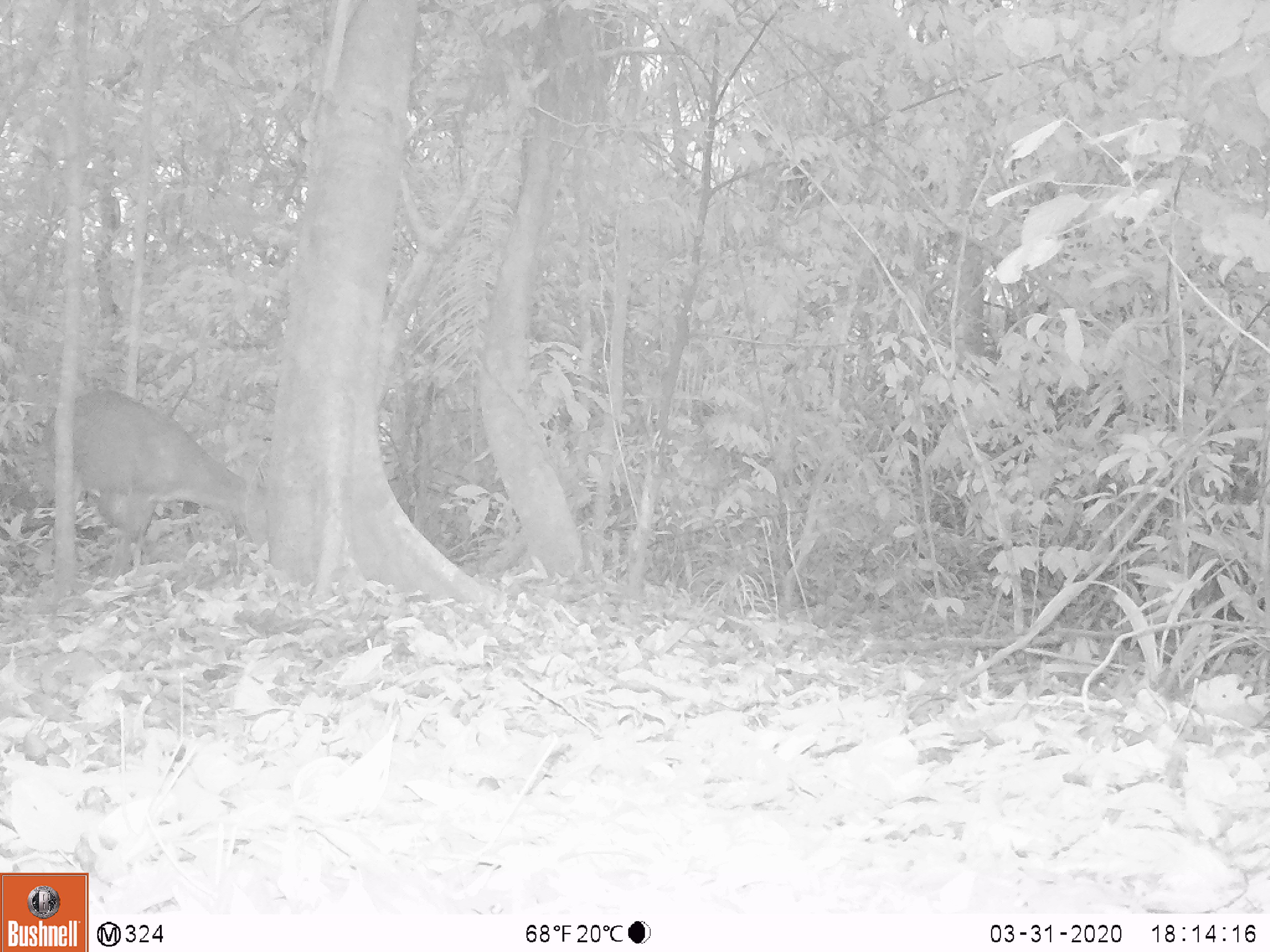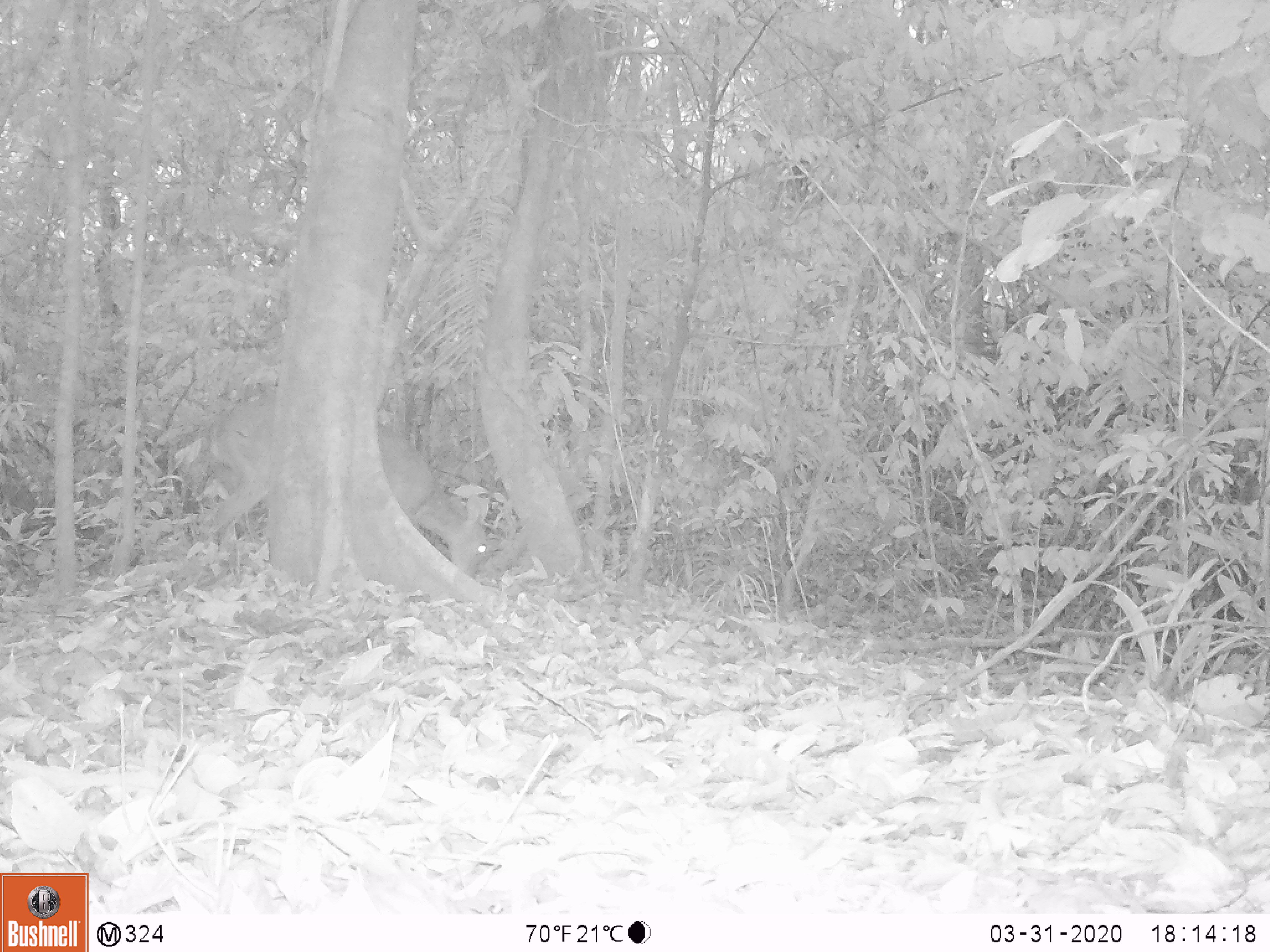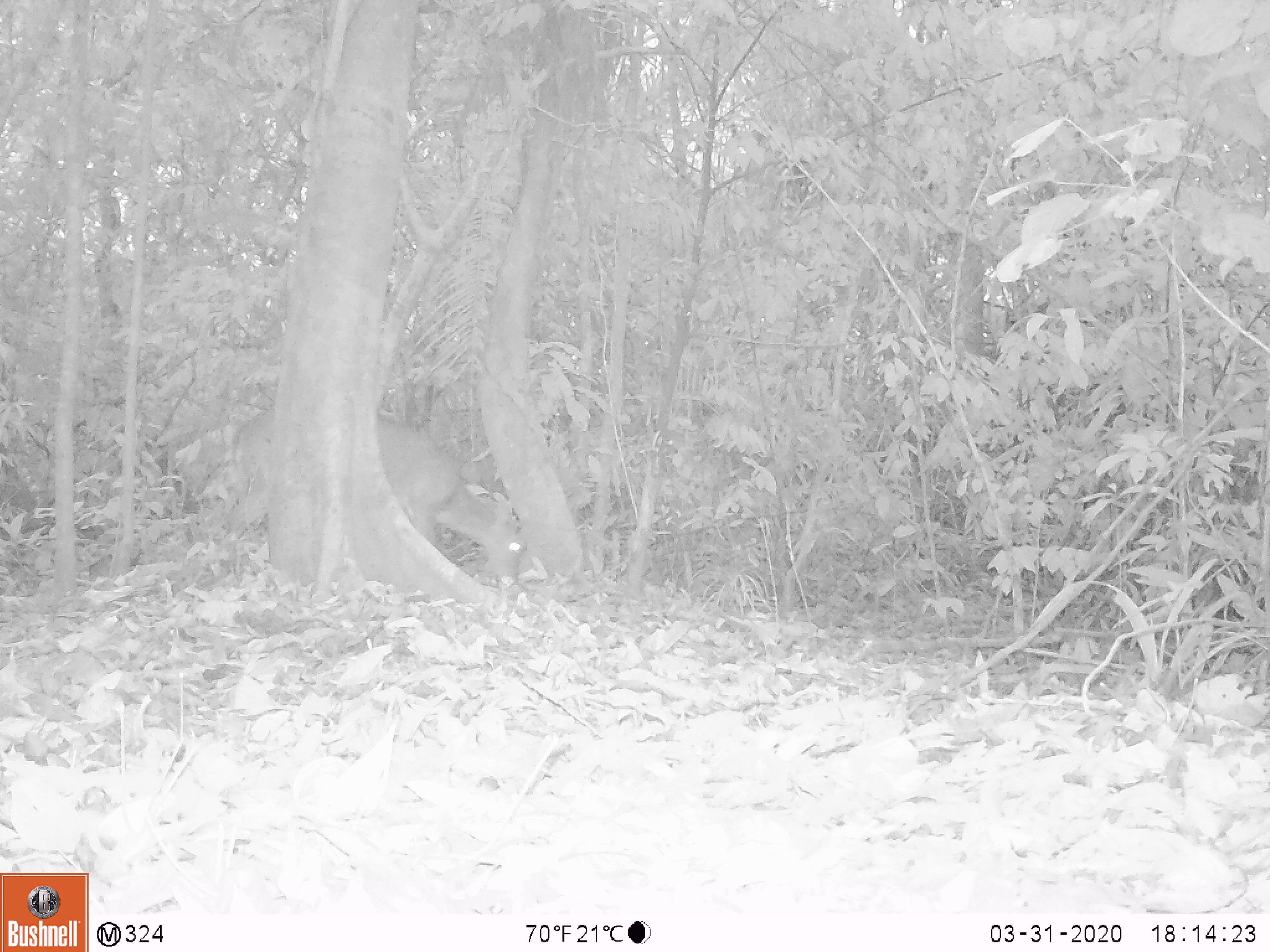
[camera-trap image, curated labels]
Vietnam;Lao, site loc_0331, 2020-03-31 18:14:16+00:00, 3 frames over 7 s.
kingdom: Animalia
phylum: Chordata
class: Mammalia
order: Artiodactyla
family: Cervidae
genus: Muntiacus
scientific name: Muntiacus vuquangensis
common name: large-antlered muntjac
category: large antlered muntjac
Large antlered muntjac (large-antlered muntjac) (Muntiacus vuquangensis). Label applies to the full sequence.